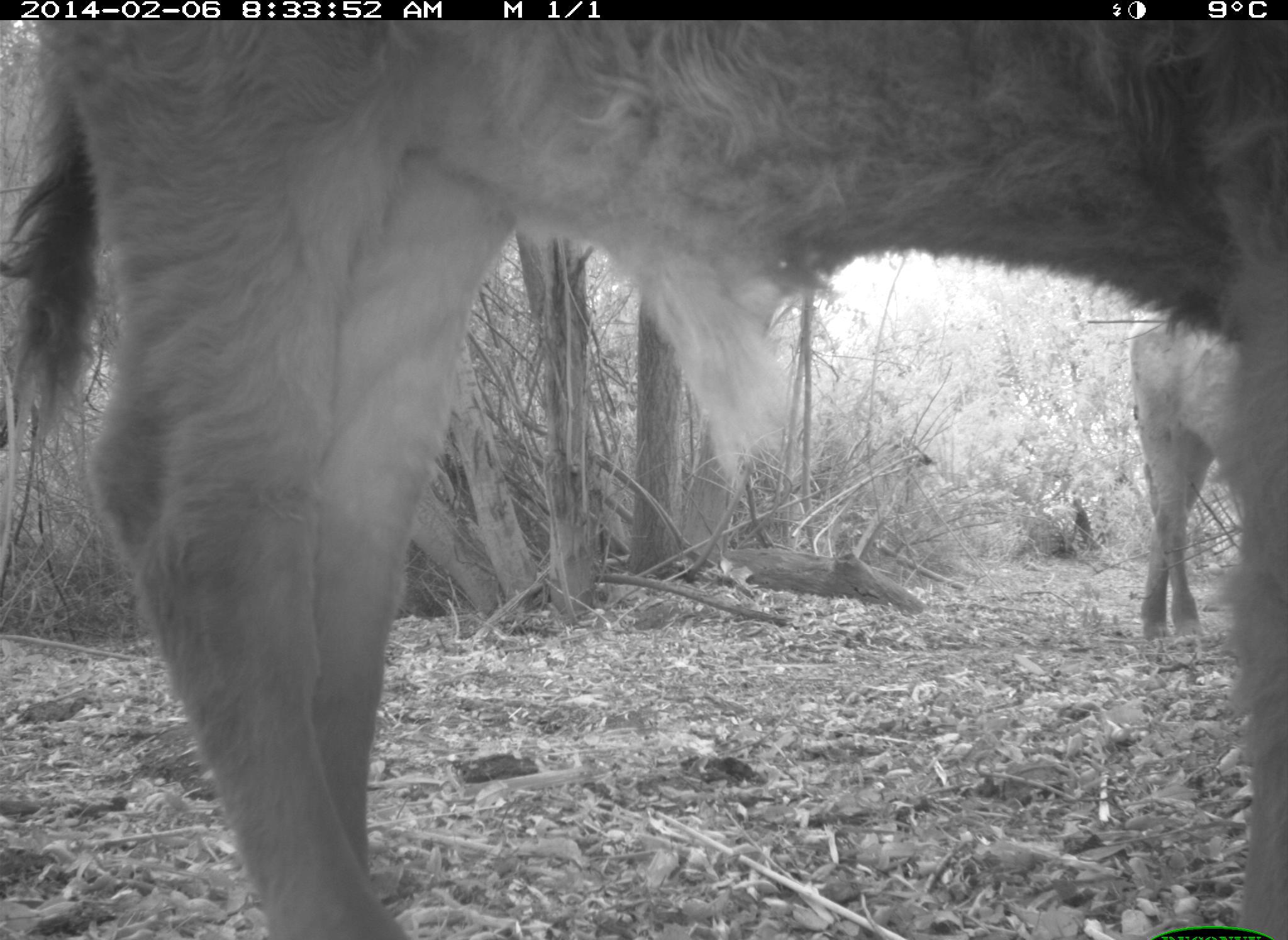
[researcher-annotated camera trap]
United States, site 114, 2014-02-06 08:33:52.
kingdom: Animalia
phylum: Chordata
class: Mammalia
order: Artiodactyla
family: Bovidae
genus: Bos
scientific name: Bos taurus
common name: cow